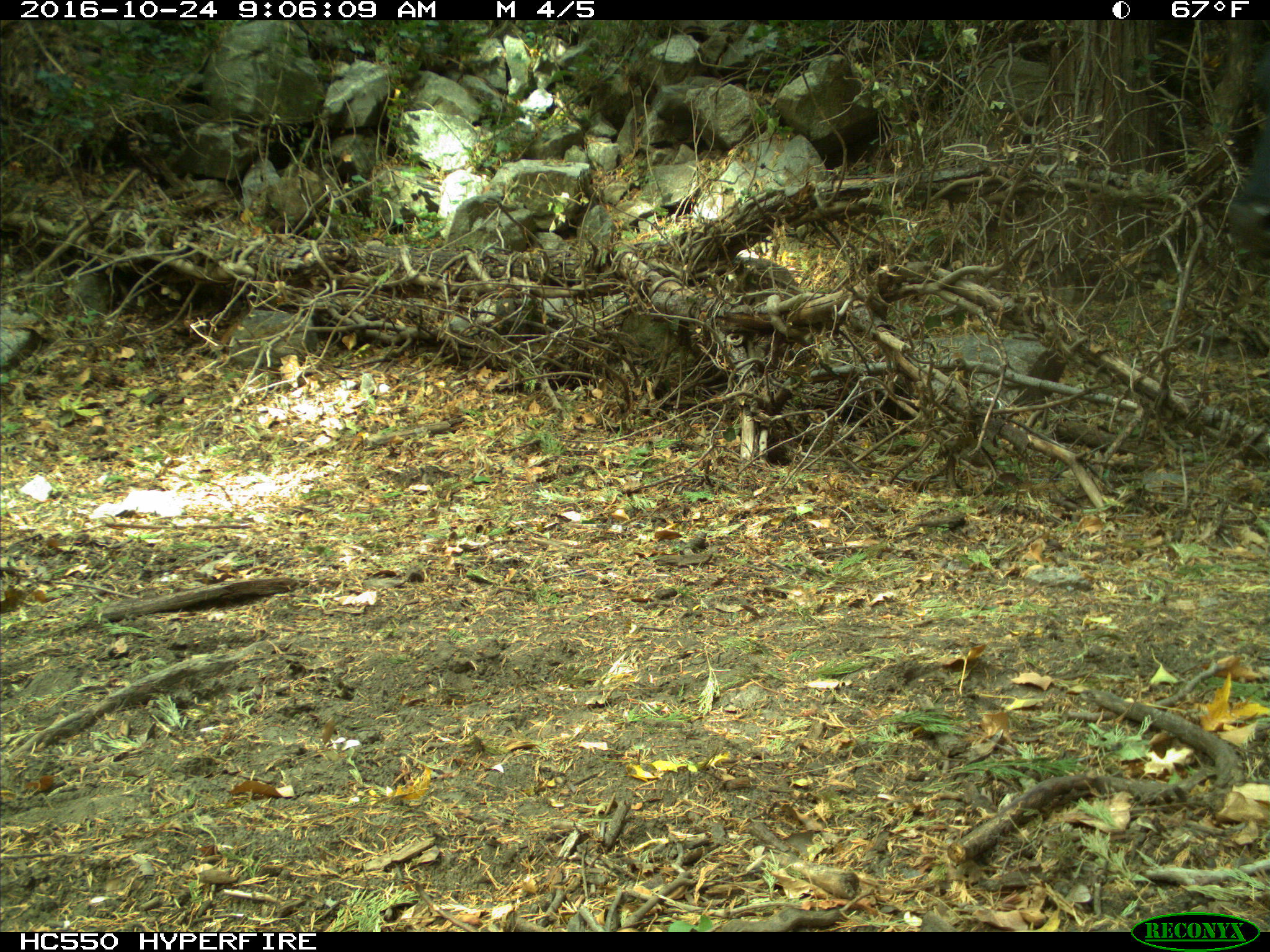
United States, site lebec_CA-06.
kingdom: Animalia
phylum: Chordata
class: Mammalia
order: Artiodactyla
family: Bovidae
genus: Bos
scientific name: Bos taurus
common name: domestic cow